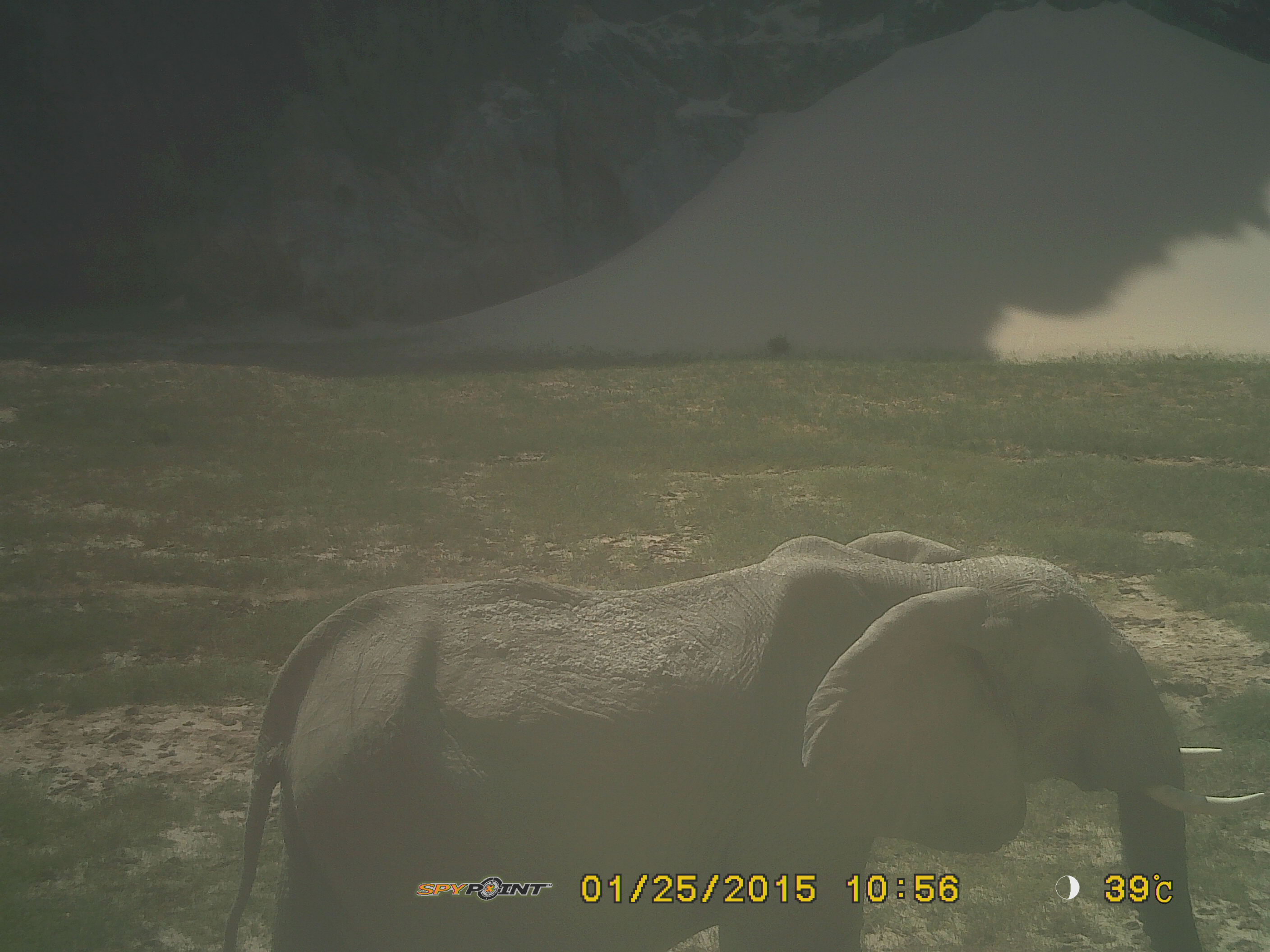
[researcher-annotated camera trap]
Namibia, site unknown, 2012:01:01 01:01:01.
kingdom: Animalia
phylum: Chordata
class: Mammalia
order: Proboscidea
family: Elephantidae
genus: Loxodonta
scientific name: Loxodonta africana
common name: african elephant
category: loxodanta africana